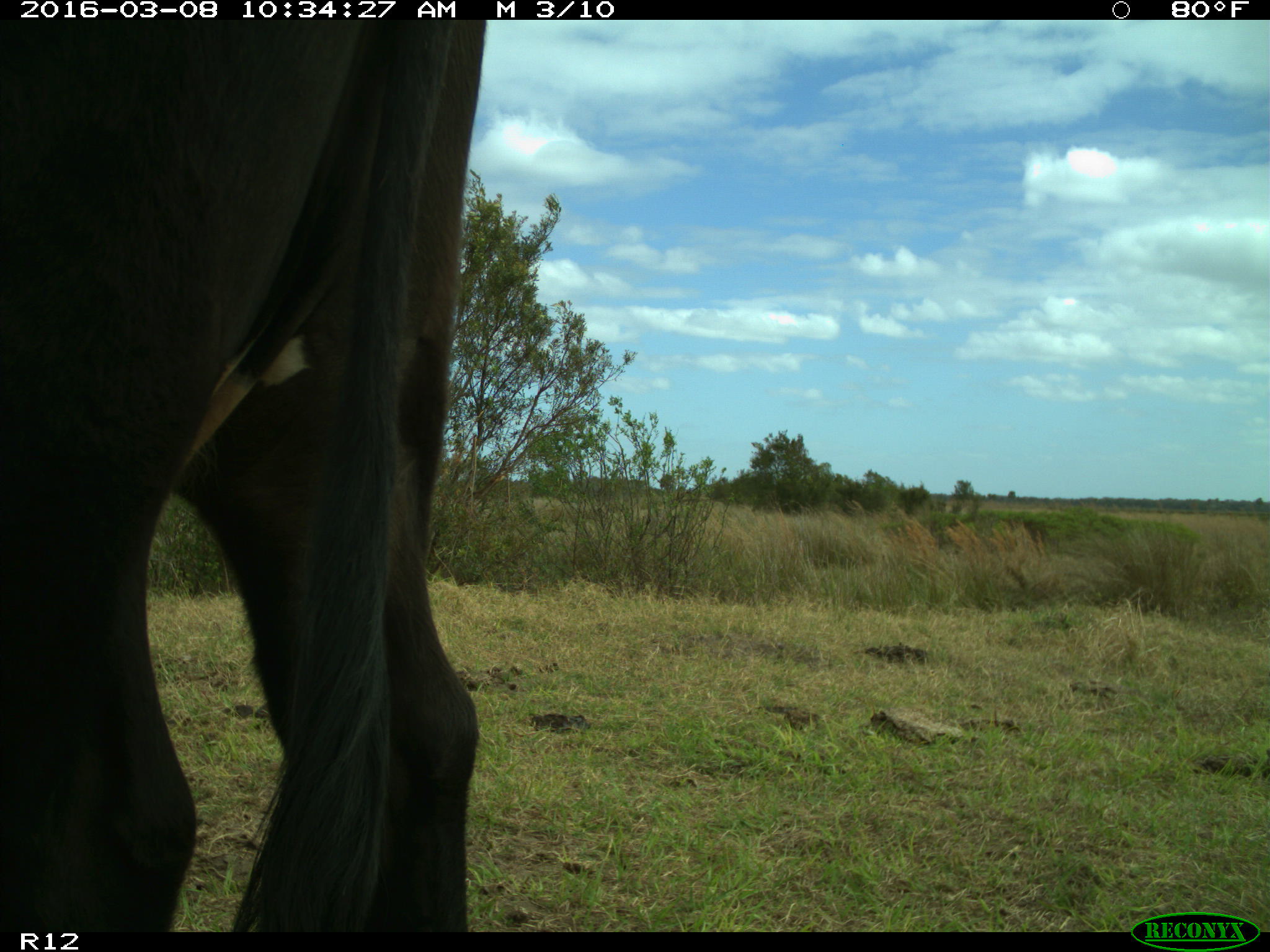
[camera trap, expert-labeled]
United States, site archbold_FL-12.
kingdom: Animalia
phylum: Chordata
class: Mammalia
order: Artiodactyla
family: Bovidae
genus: Bos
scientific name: Bos taurus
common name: domestic cow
Bos taurus (domestic cow).